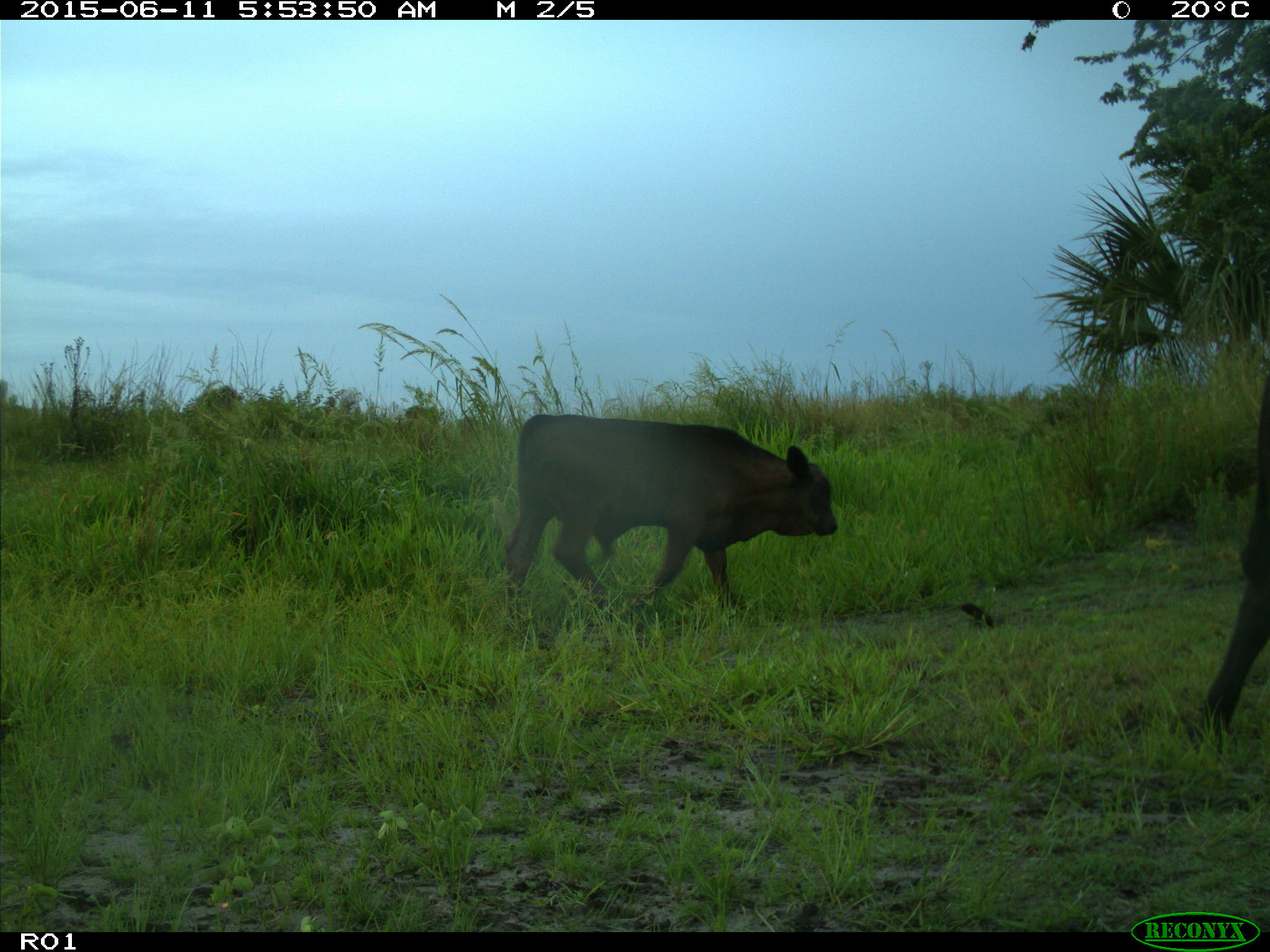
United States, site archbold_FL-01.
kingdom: Animalia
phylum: Chordata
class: Mammalia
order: Artiodactyla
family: Bovidae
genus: Bos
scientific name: Bos taurus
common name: domestic cow